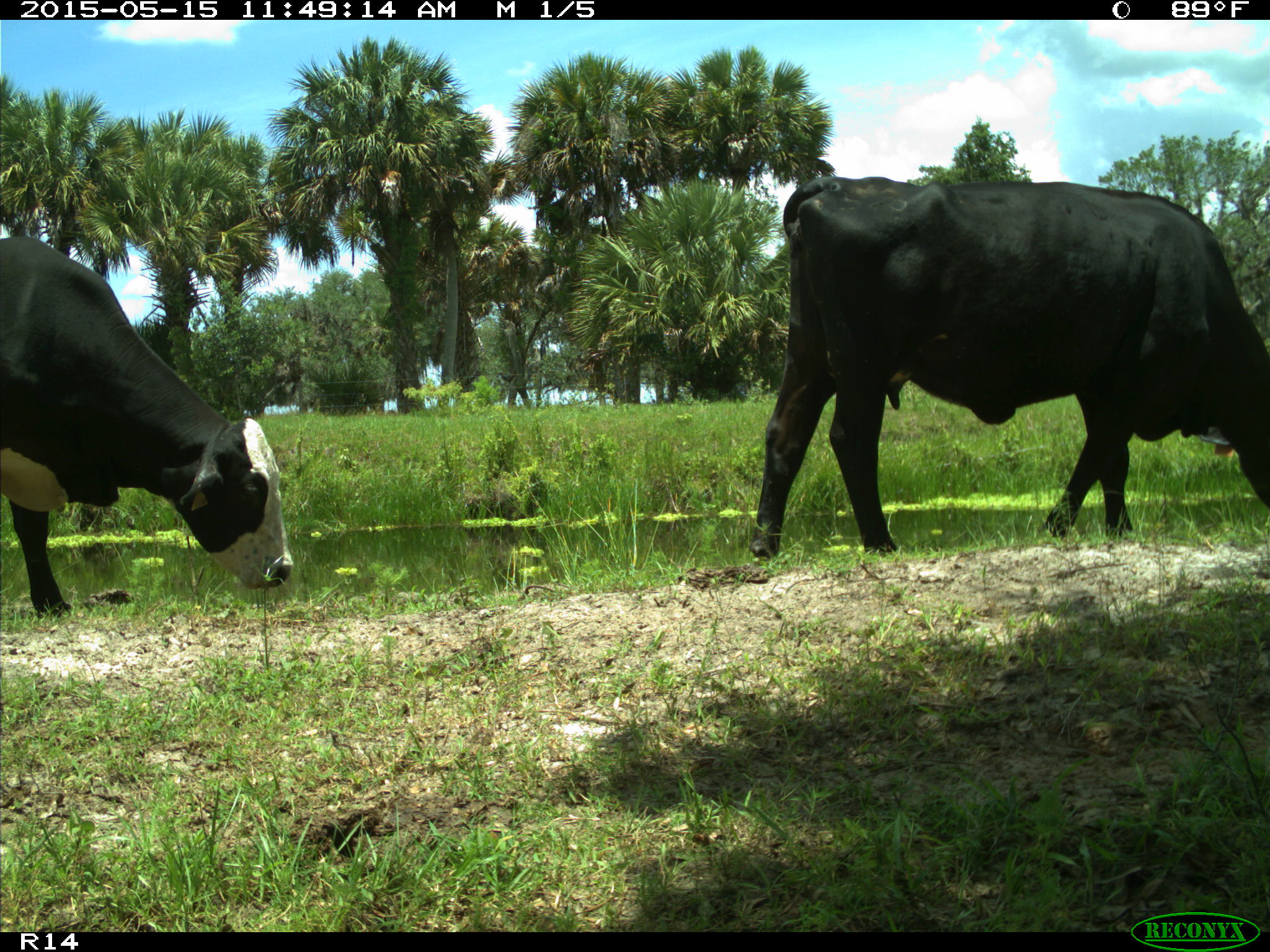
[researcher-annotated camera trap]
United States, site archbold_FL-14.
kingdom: Animalia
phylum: Chordata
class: Mammalia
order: Artiodactyla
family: Bovidae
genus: Bos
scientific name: Bos taurus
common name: domestic cow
Bos taurus (domestic cow).